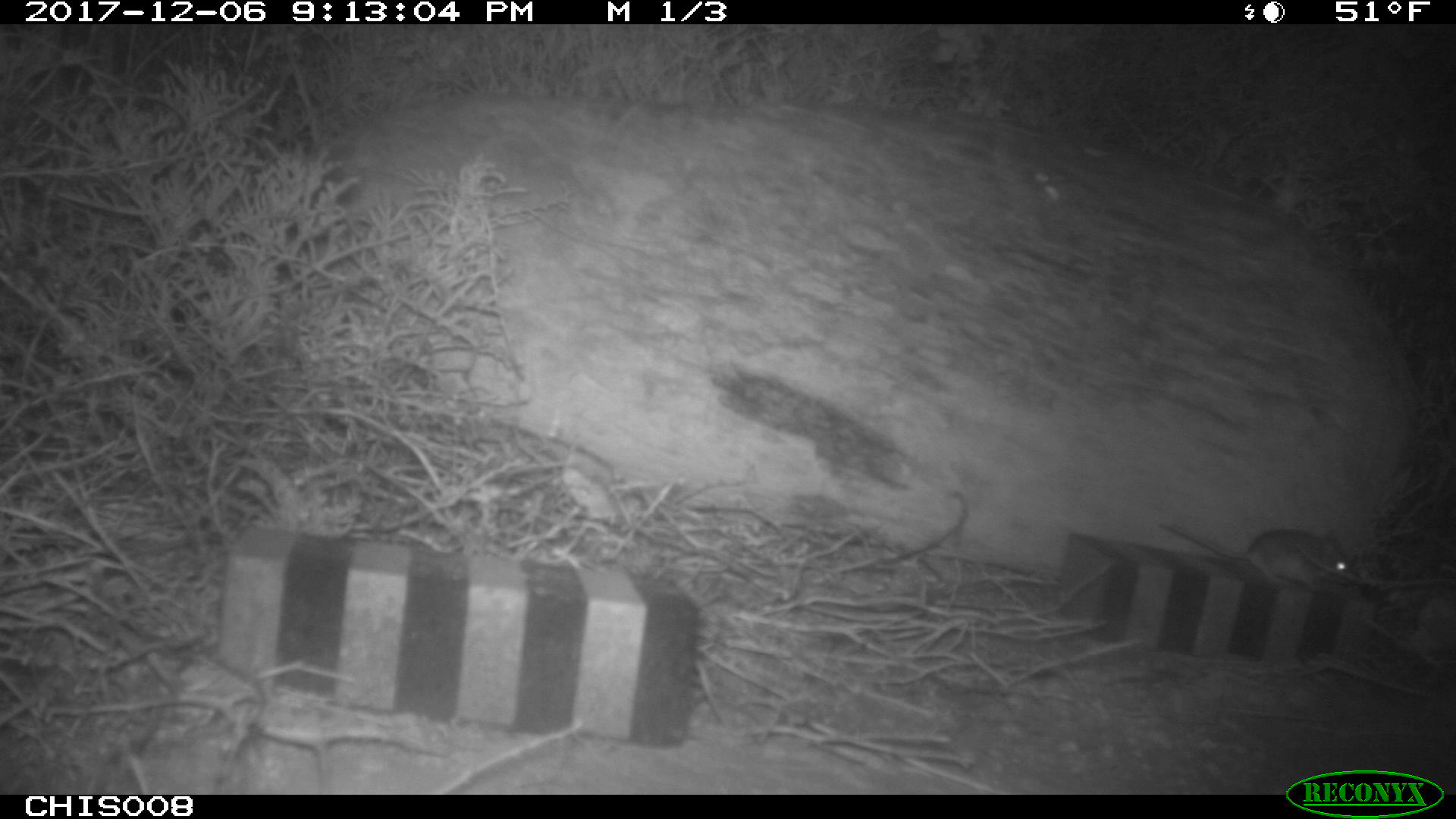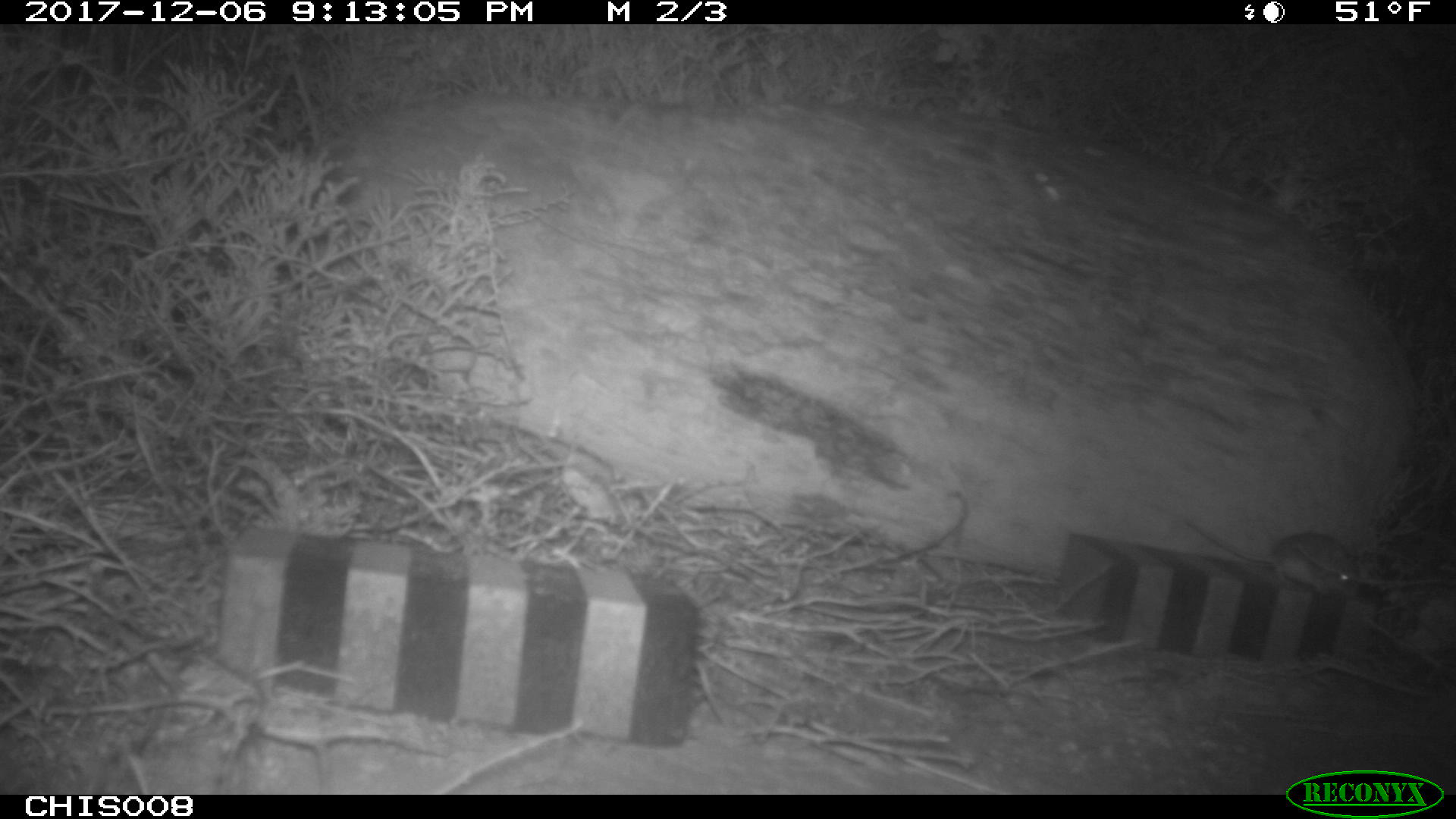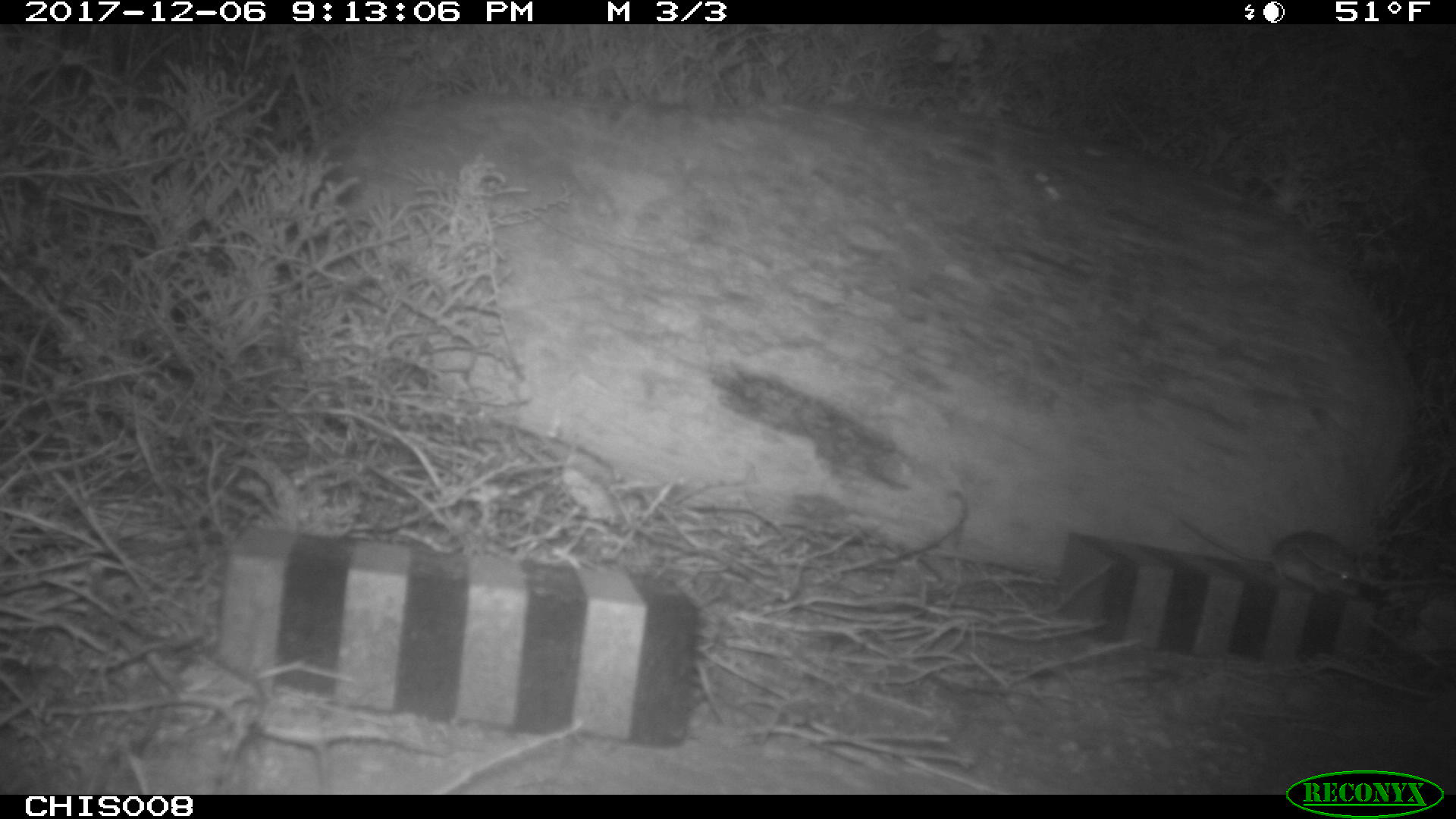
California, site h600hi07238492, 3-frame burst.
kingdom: Animalia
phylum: Chordata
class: Mammalia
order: Rodentia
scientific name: Rodentia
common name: rodent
Rodent (Rodentia).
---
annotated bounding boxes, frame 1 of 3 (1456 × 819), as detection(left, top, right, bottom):
rodent: detection(1161, 522, 1351, 586)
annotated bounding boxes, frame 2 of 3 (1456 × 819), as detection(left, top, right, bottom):
rodent: detection(1185, 518, 1360, 596)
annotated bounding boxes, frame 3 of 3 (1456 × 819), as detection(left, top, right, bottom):
rodent: detection(1175, 510, 1360, 601)